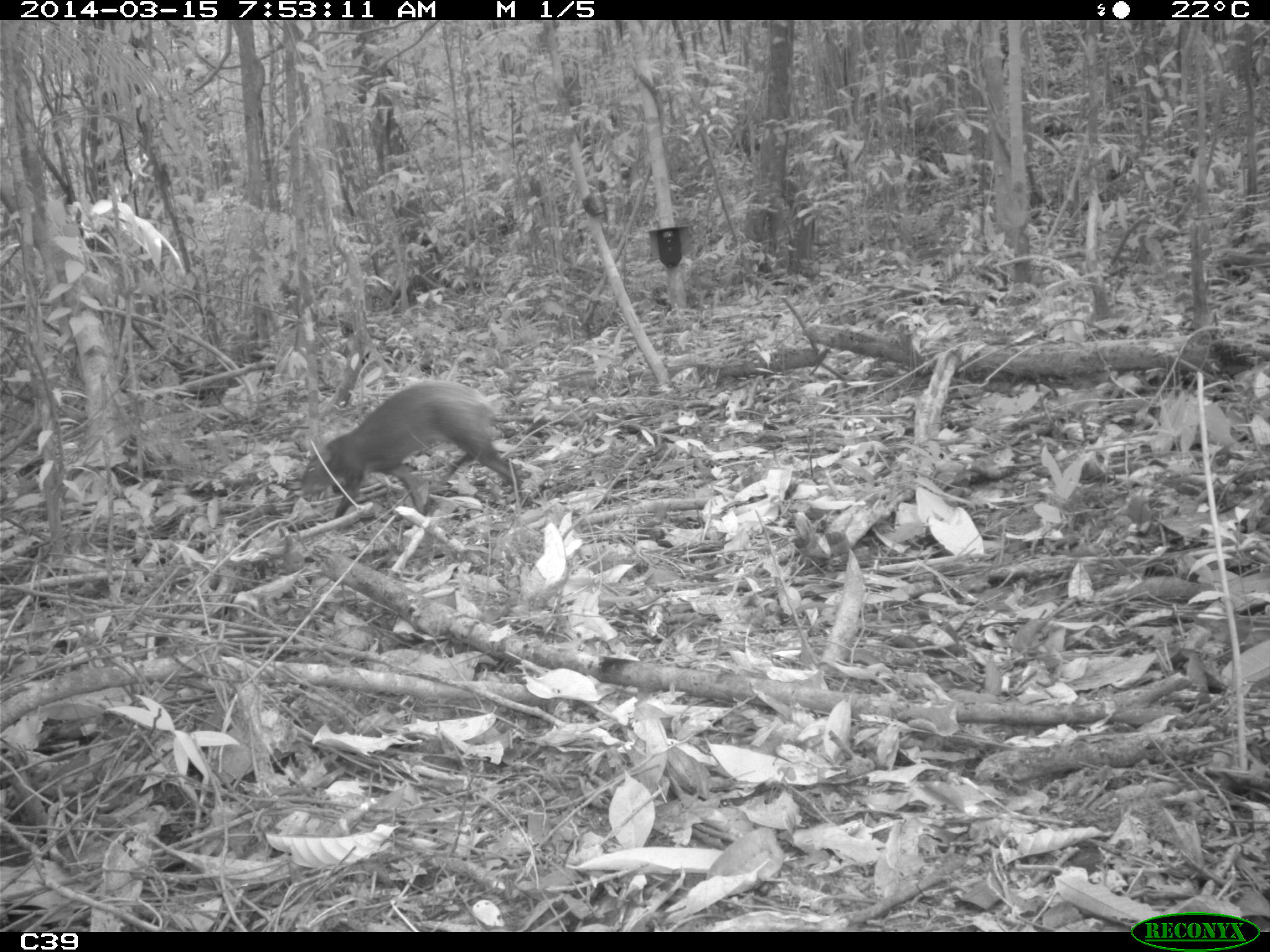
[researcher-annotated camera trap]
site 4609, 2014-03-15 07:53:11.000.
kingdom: Animalia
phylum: Chordata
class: Mammalia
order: Rodentia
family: Dasyproctidae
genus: Dasyprocta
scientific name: Dasyprocta leporina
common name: red-rumped agouti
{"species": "Dasyprocta leporina (red-rumped agouti)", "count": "1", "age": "adult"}